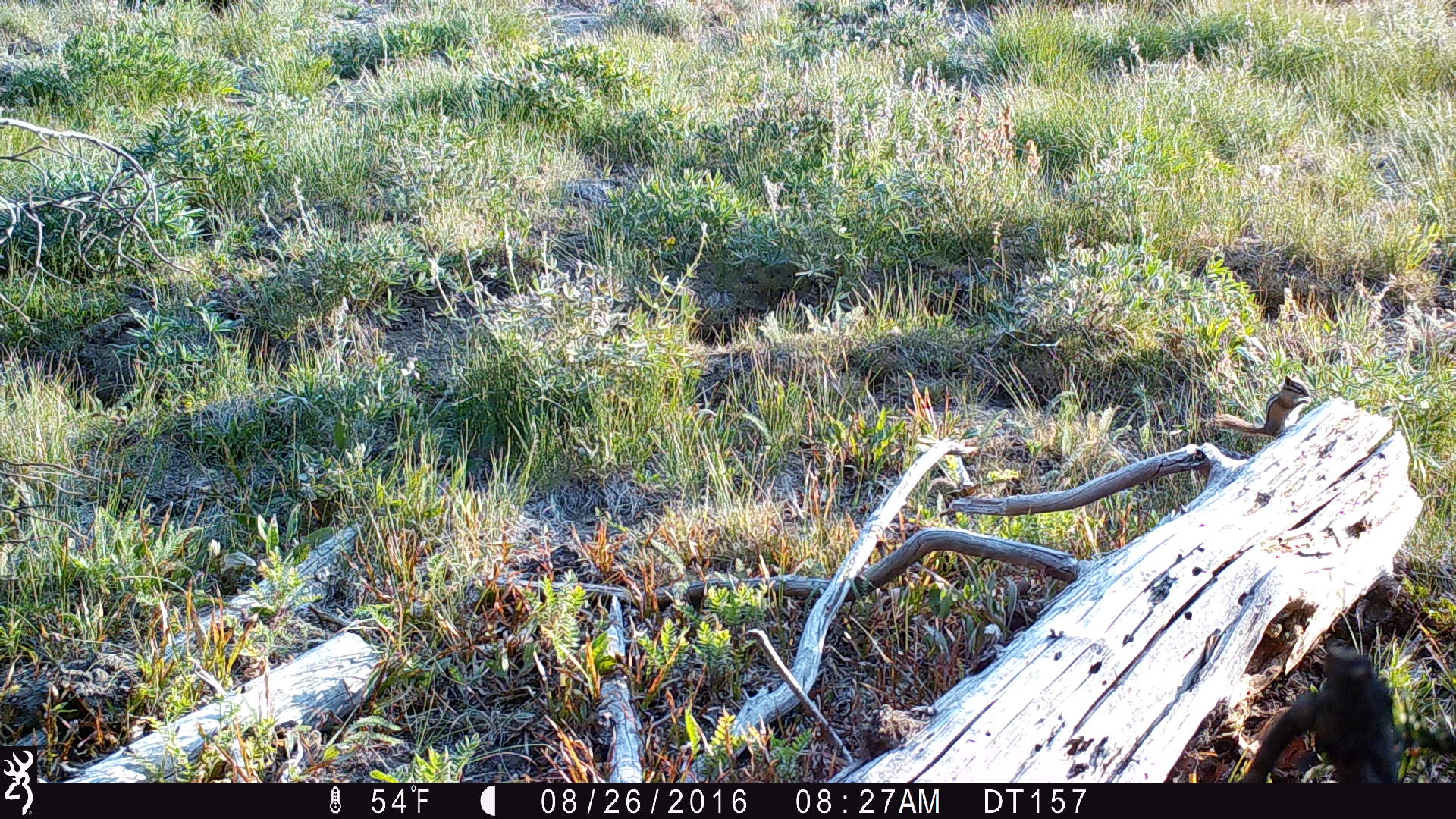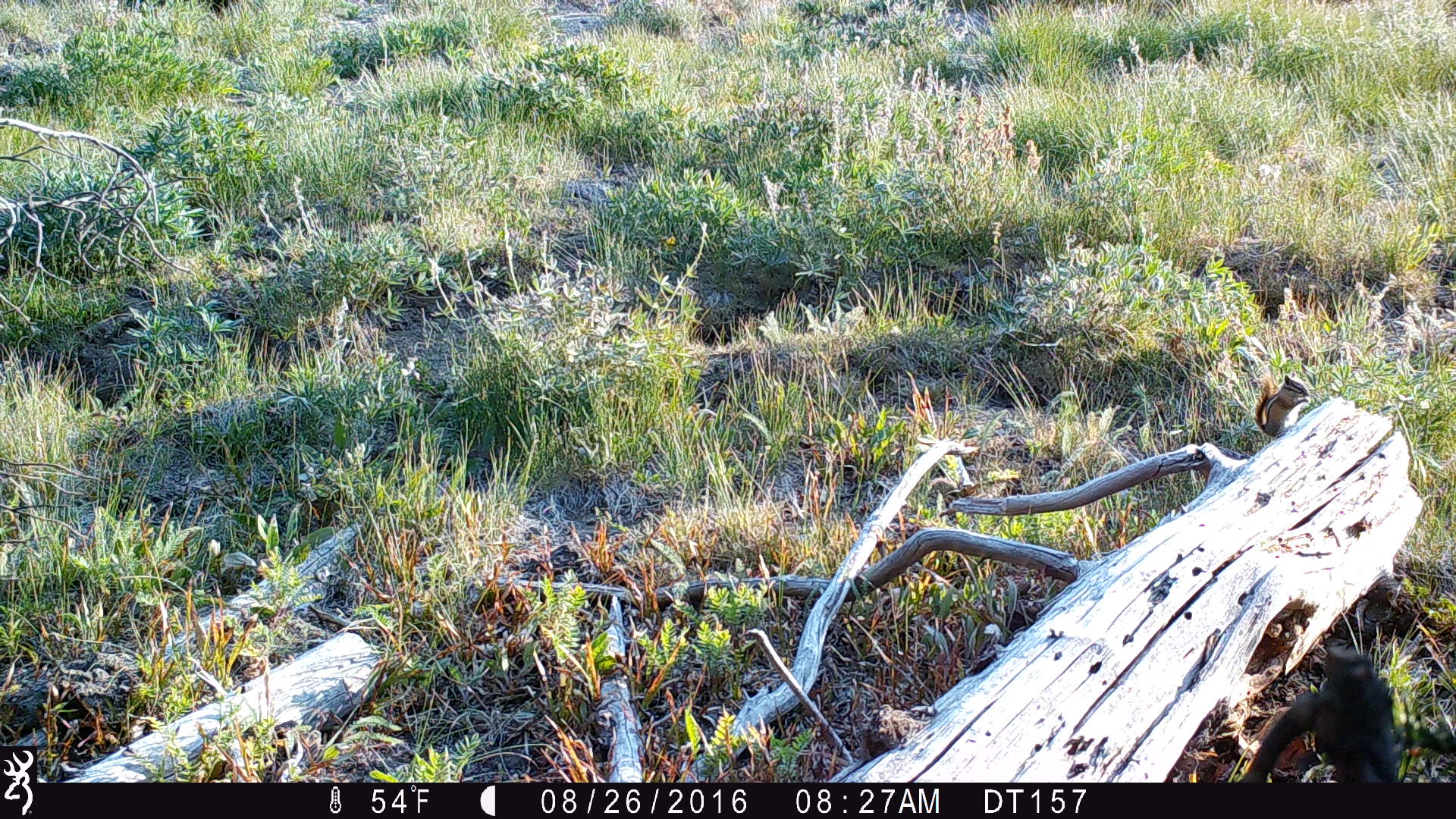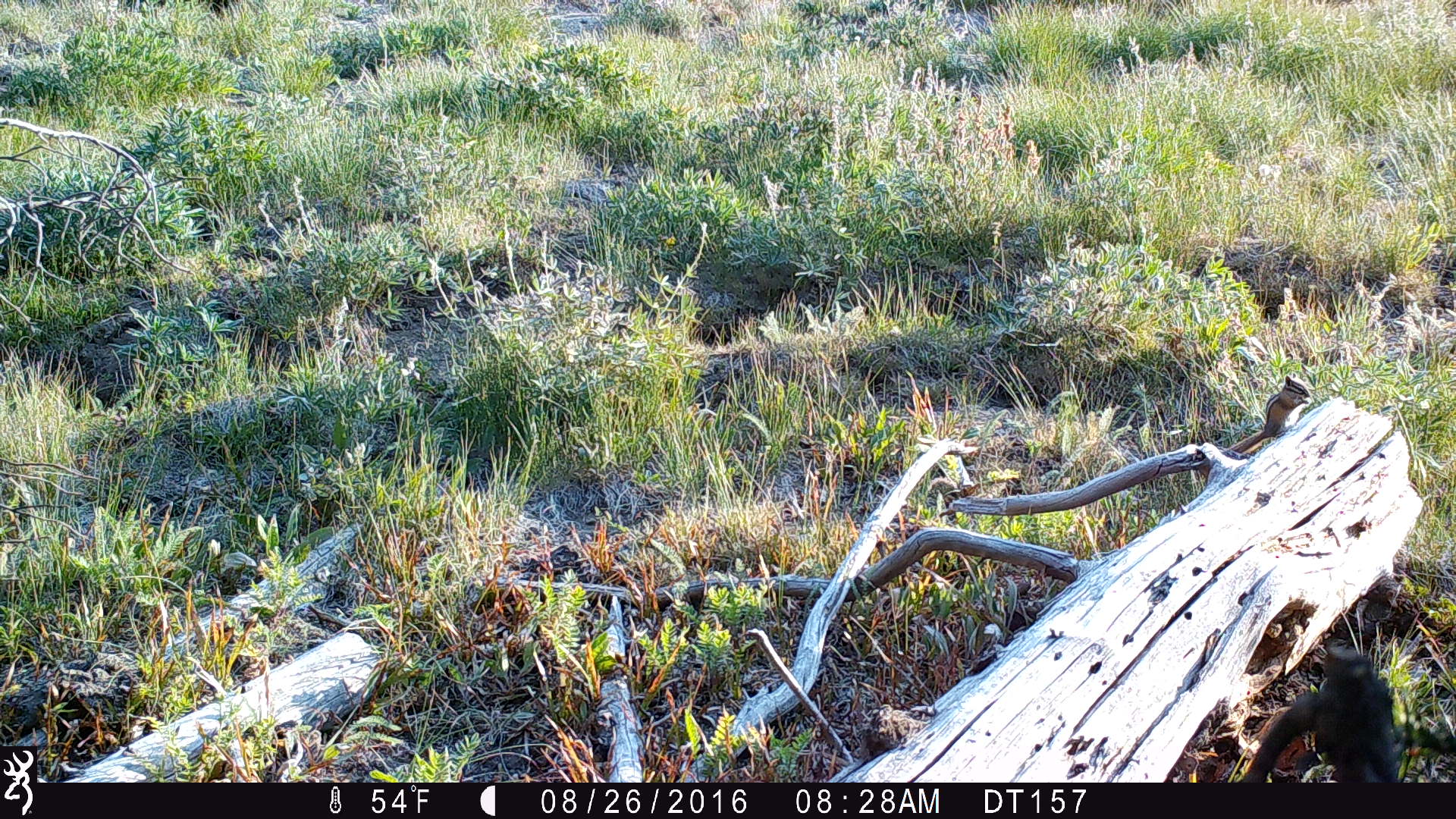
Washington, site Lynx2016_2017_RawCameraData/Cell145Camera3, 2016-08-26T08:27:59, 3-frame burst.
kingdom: Animalia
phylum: Chordata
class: Mammalia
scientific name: Mammalia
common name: small mammal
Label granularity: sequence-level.